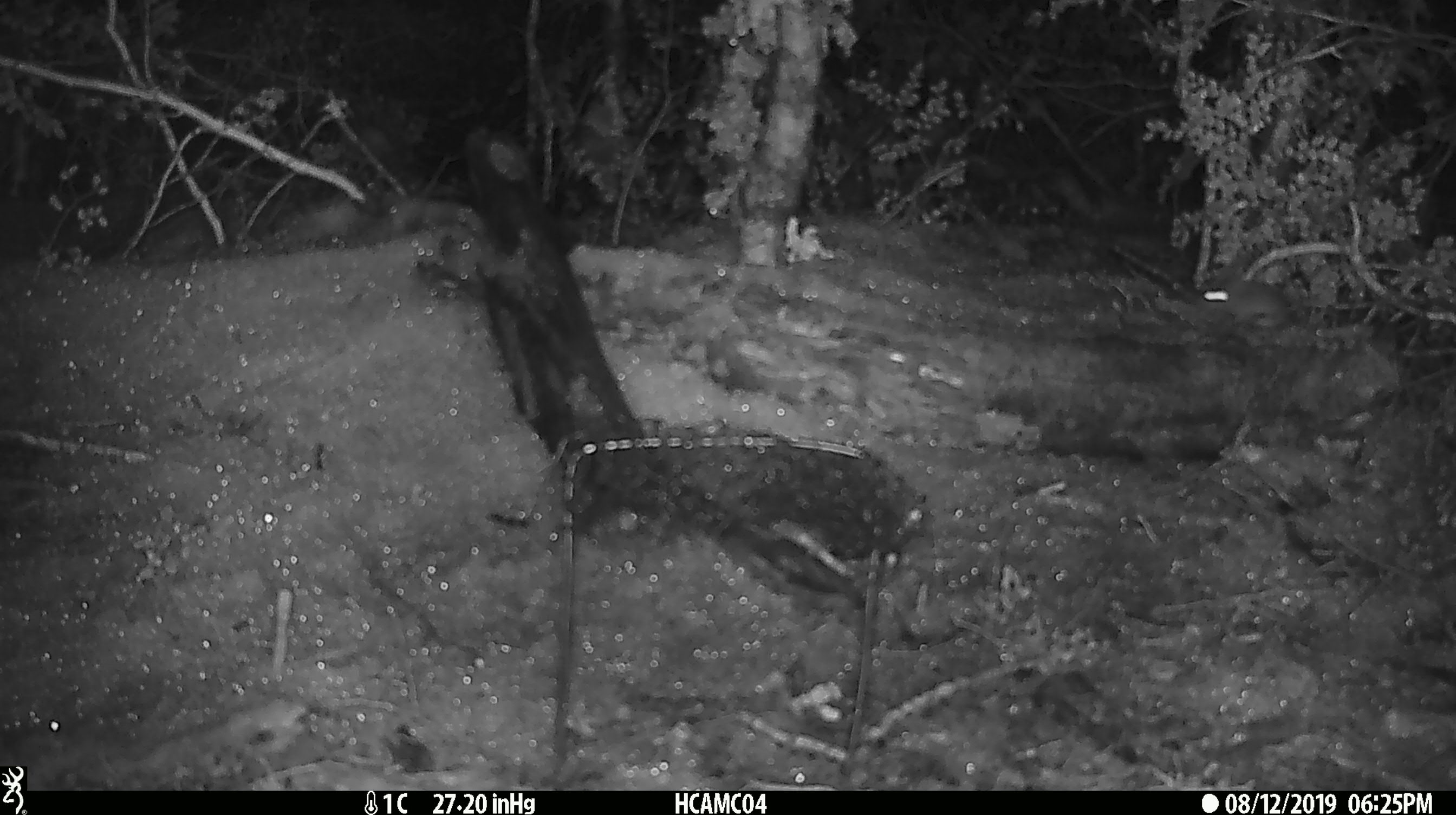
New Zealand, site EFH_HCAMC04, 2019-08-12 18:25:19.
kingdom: Animalia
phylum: Chordata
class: Mammalia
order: Rodentia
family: Muridae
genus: Mus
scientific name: Mus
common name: mouse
Mouse (Mus).